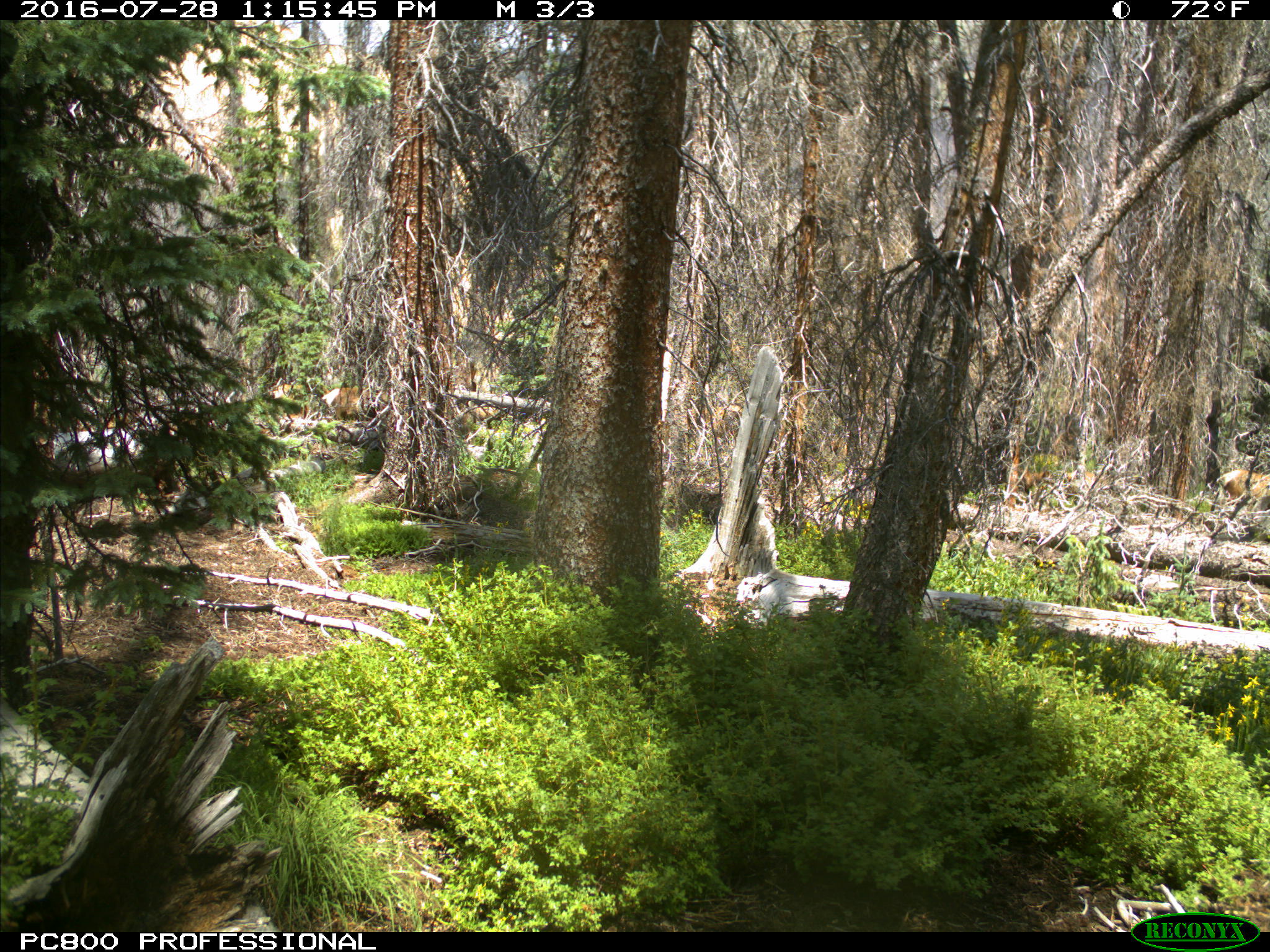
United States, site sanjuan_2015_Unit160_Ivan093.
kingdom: Animalia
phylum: Chordata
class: Mammalia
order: Artiodactyla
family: Cervidae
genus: Cervus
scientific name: Cervus elaphus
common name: red deer